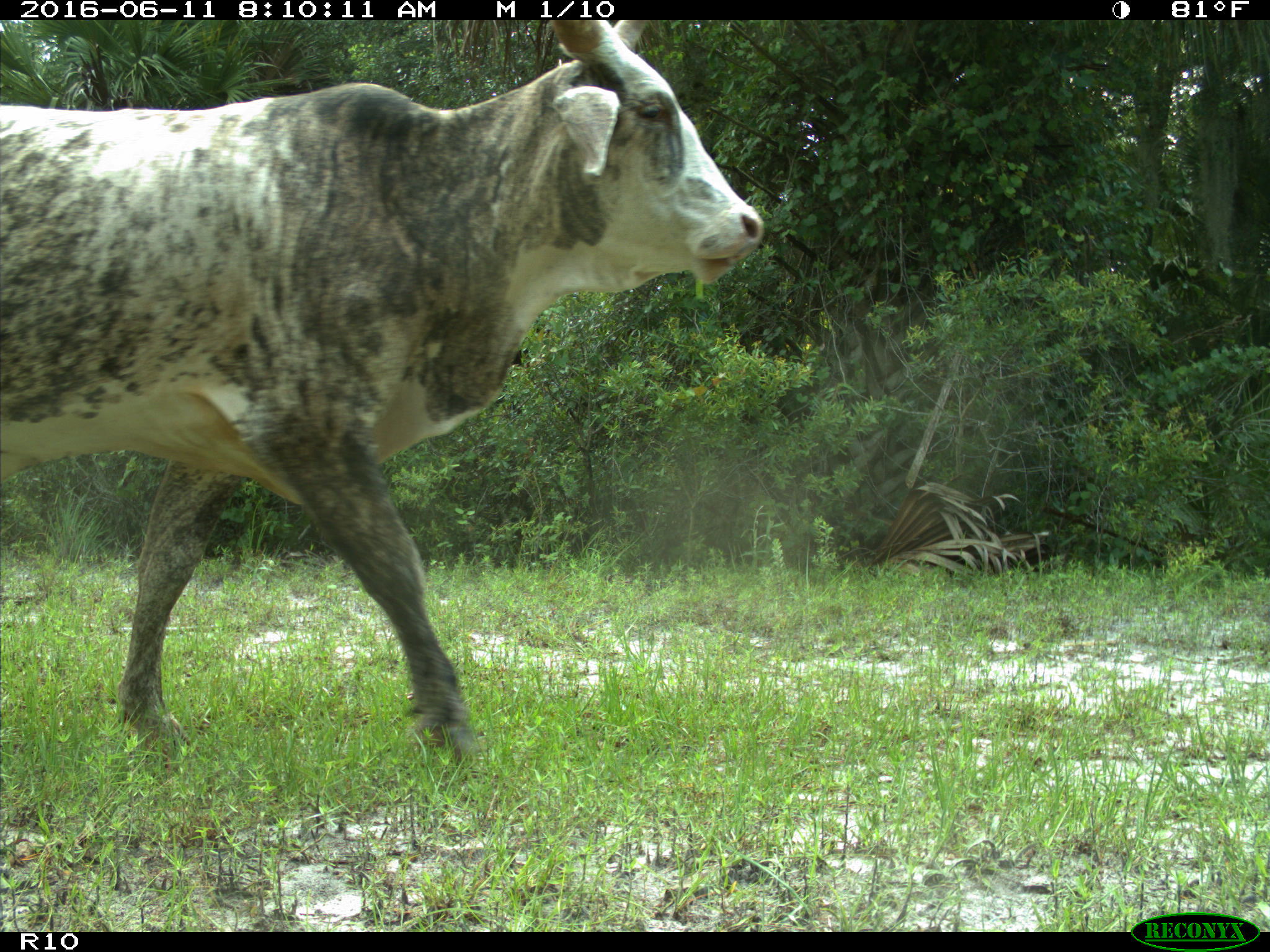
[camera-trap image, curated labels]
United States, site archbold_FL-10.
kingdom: Animalia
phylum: Chordata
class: Mammalia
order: Artiodactyla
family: Bovidae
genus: Bos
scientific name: Bos taurus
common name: domestic cow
Bos taurus (domestic cow).